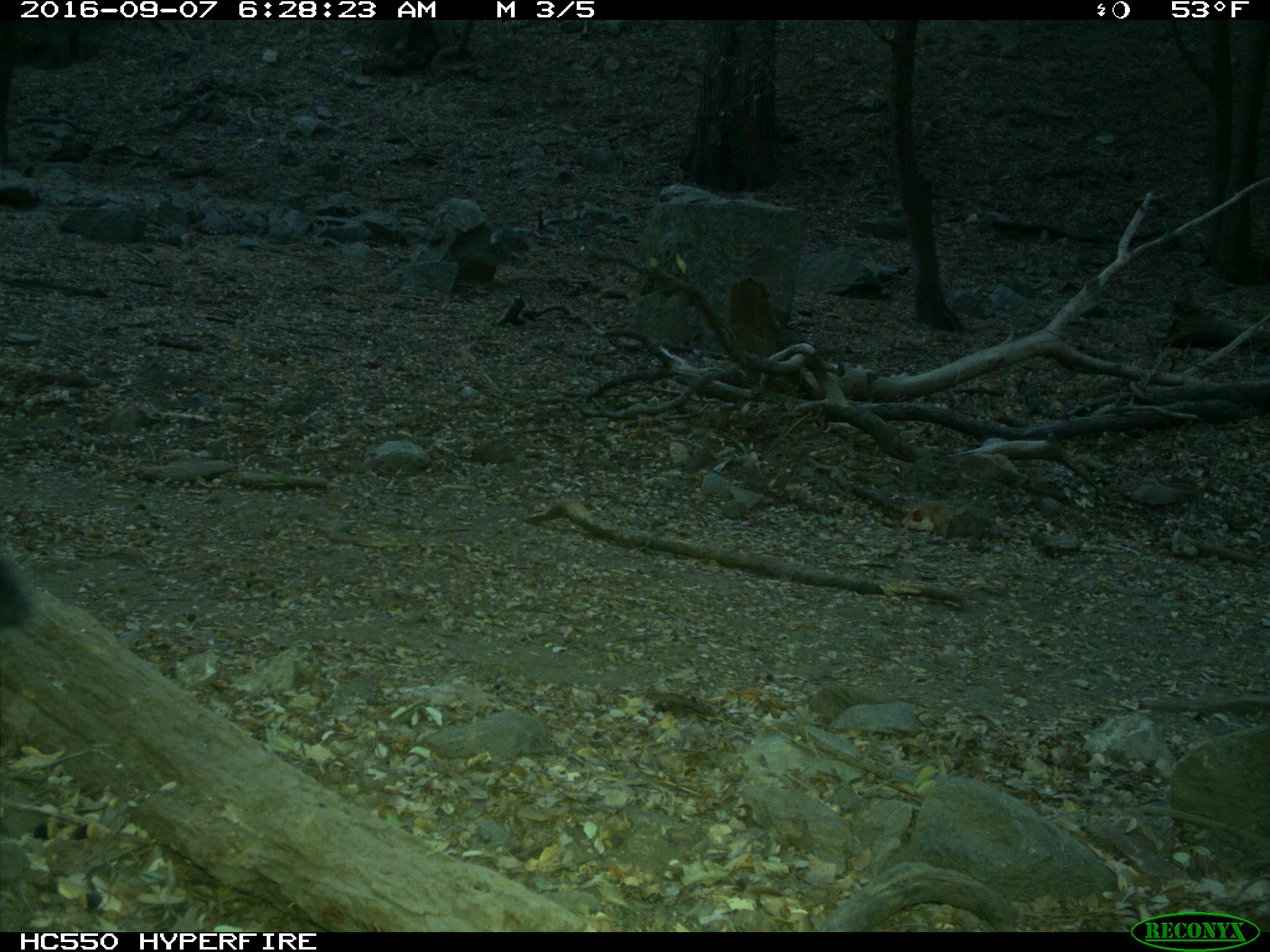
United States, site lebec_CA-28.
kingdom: Animalia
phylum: Chordata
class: Mammalia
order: Rodentia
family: Sciuridae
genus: Sciurus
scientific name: Sciurus carolinensis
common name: eastern gray squirrel